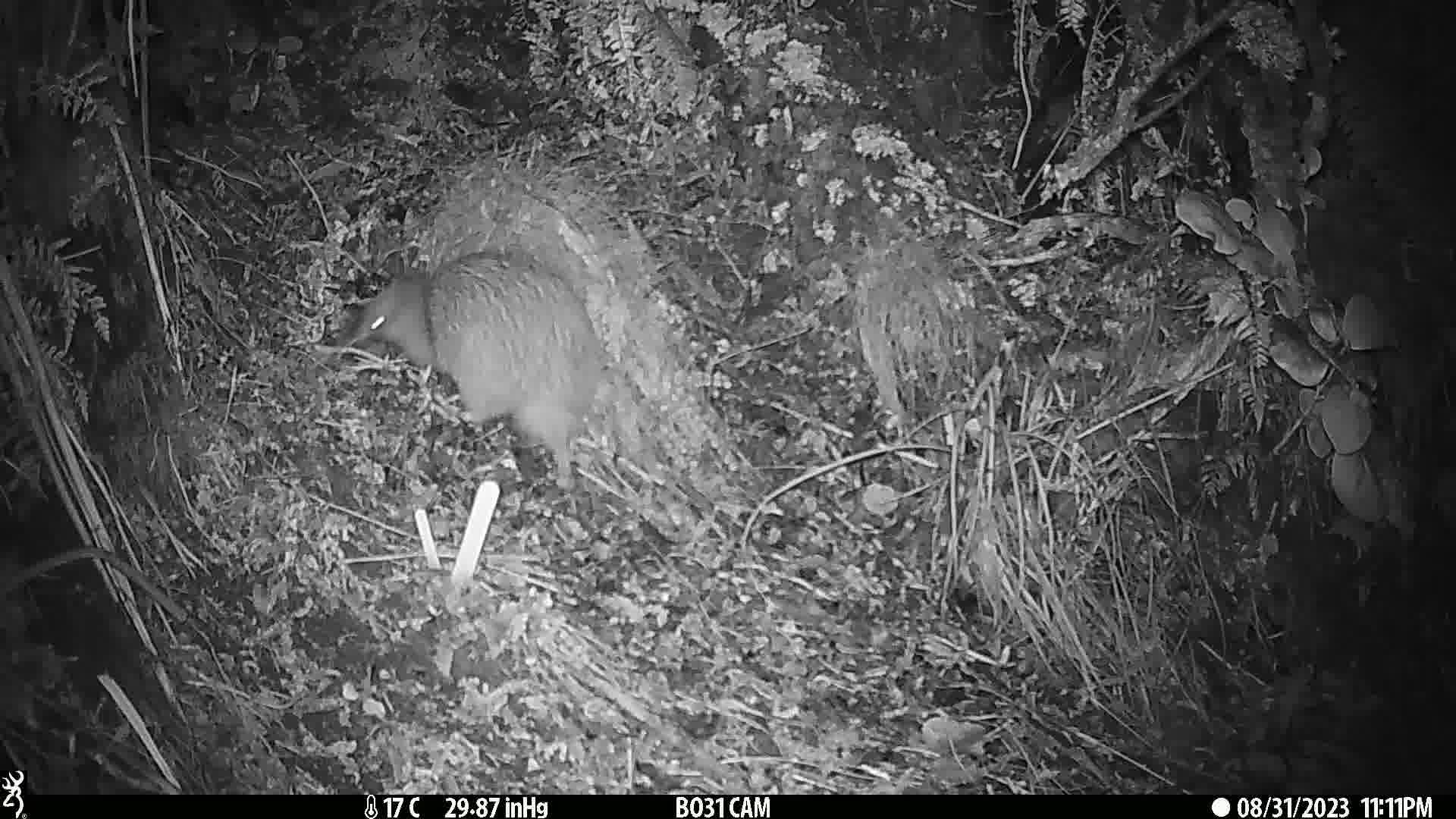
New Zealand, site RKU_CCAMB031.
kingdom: Animalia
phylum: Chordata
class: Aves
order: Apterygiformes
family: Apterygidae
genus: Apteryx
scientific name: Apteryx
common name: kiwi